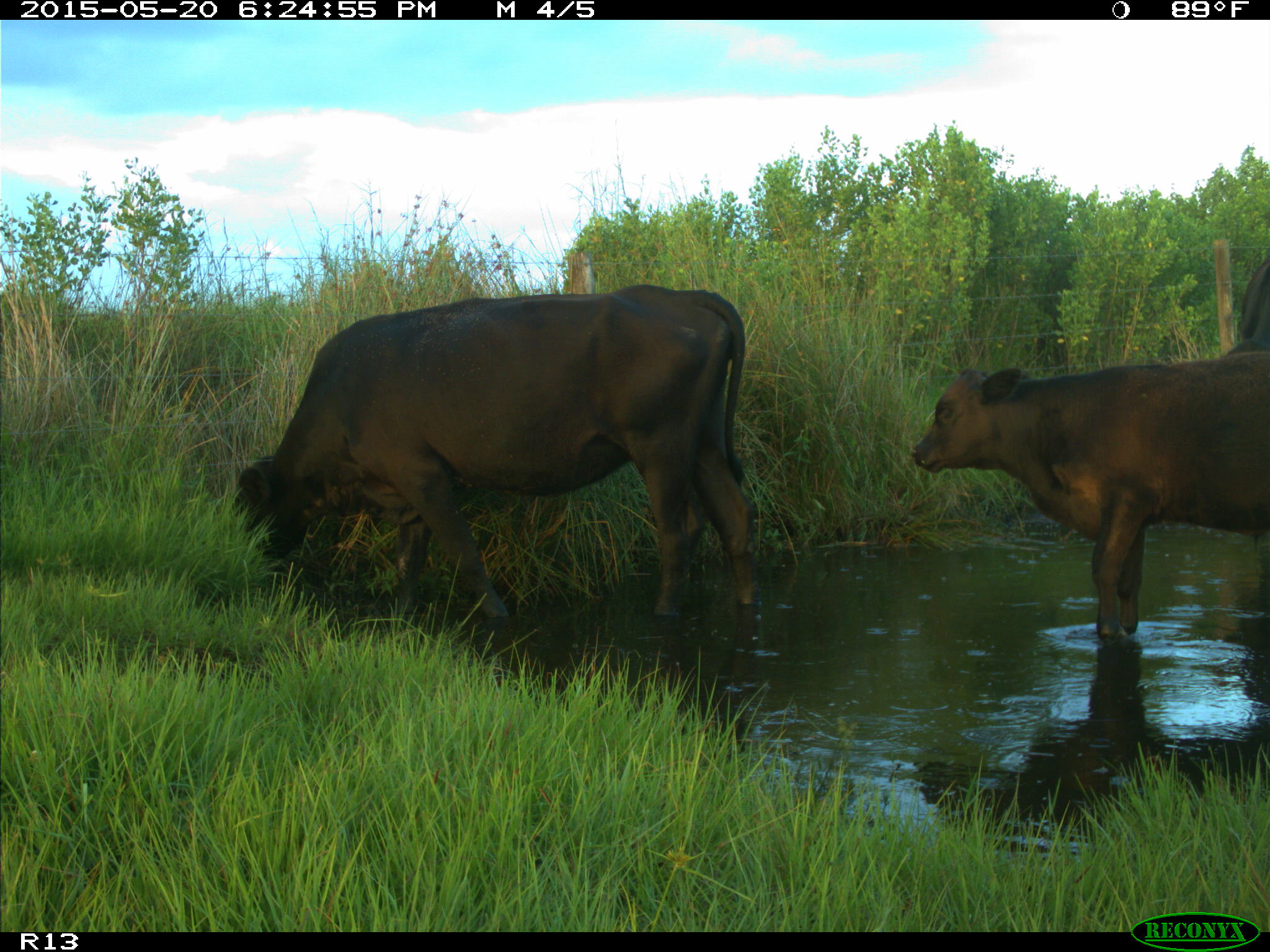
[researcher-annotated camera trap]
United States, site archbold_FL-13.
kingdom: Animalia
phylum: Chordata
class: Mammalia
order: Artiodactyla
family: Bovidae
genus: Bos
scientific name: Bos taurus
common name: domestic cow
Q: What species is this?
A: Bos taurus (domestic cow).